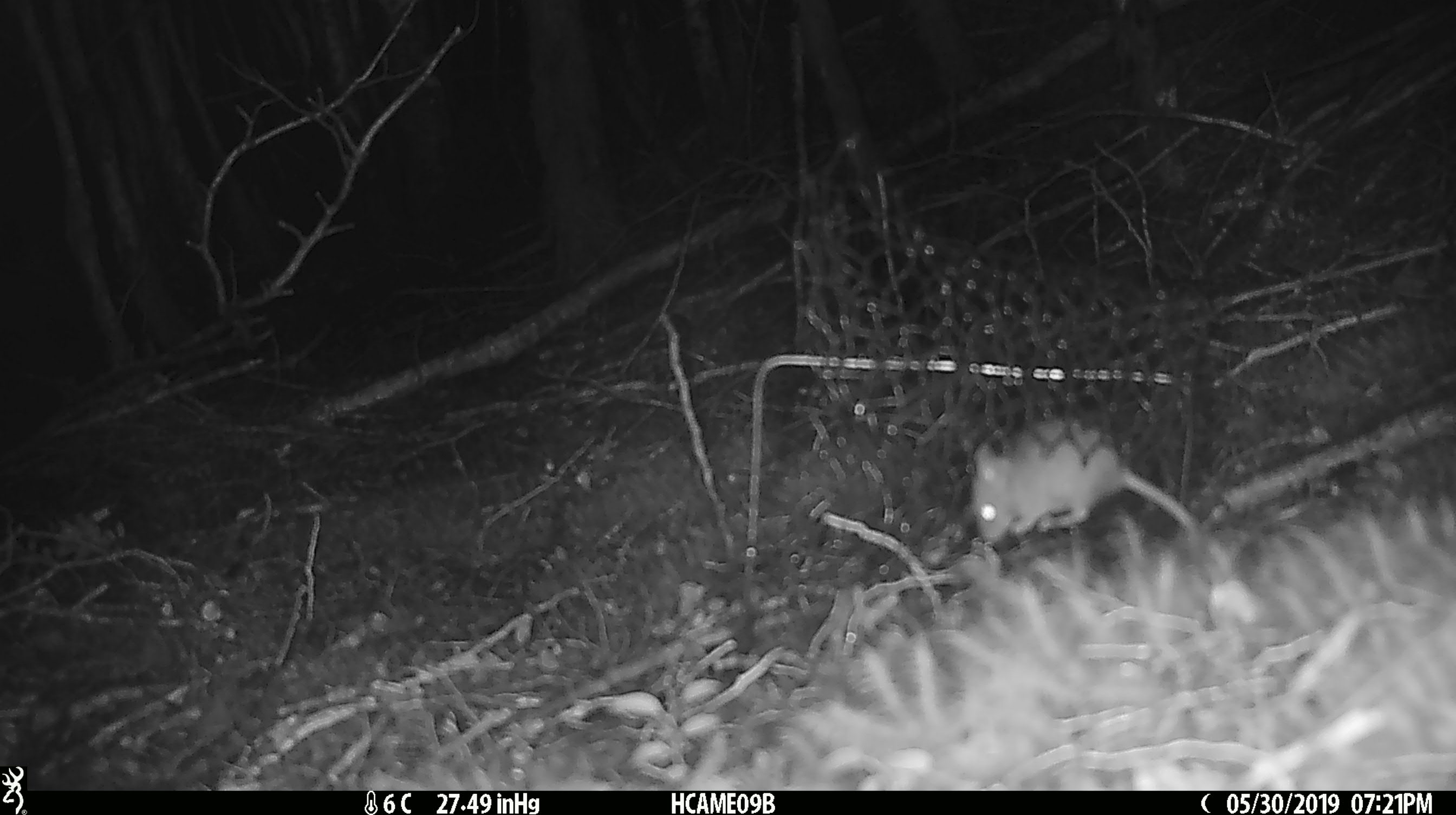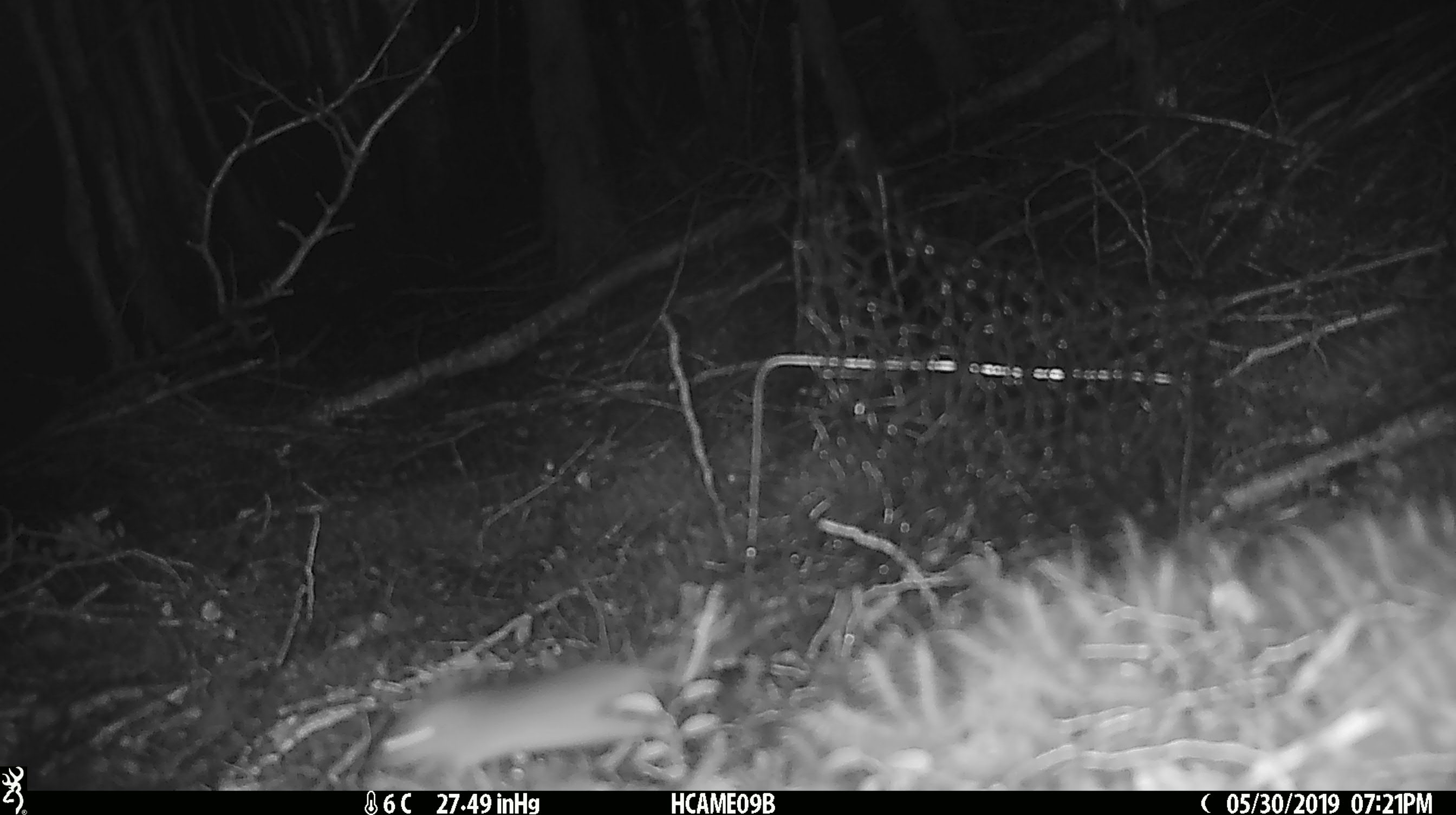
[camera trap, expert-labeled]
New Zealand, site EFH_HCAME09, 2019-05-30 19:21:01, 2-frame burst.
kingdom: Animalia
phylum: Chordata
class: Mammalia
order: Rodentia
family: Muridae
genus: Mus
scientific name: Mus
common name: mouse